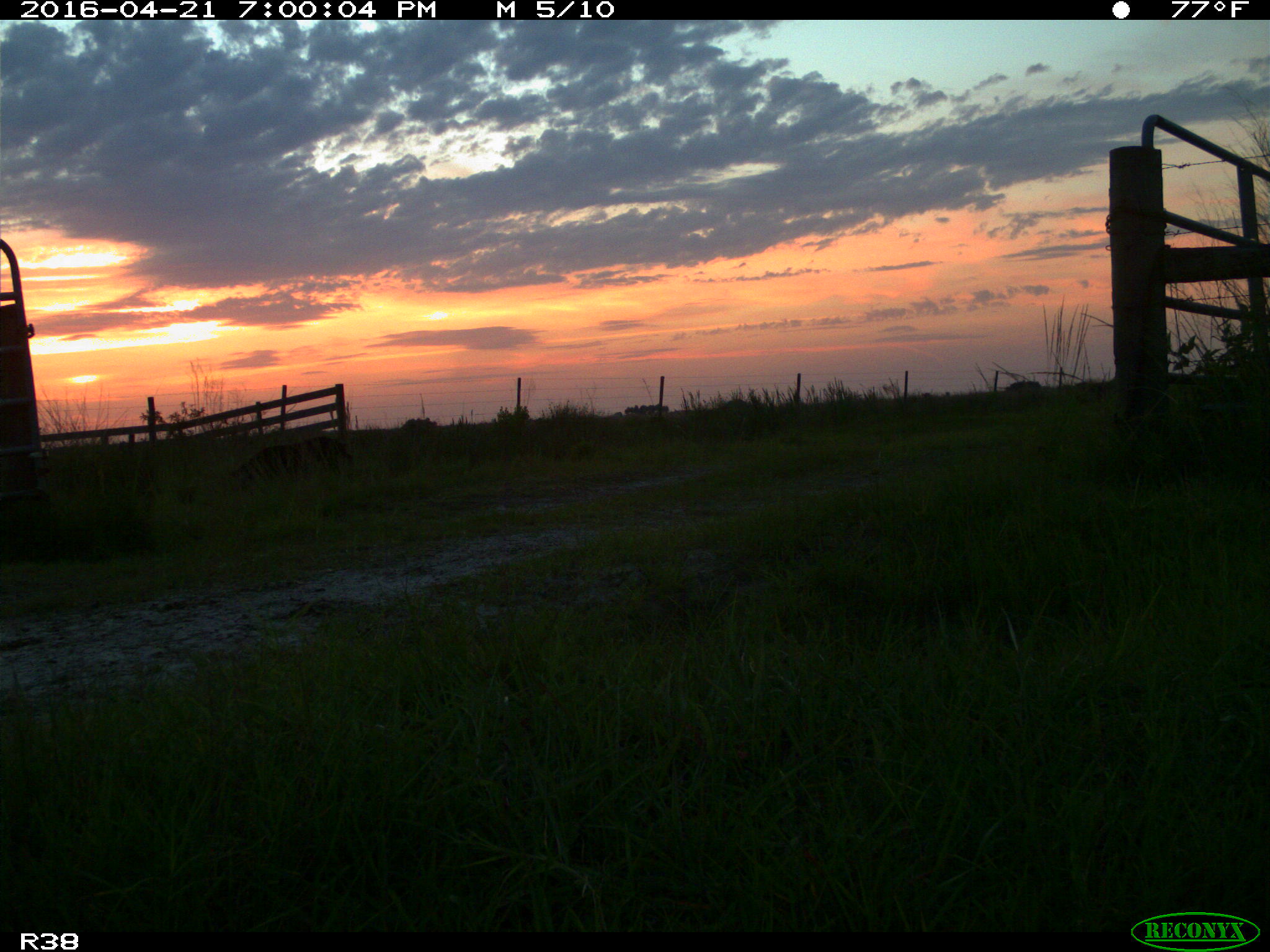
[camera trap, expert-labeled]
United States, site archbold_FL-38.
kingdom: Animalia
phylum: Chordata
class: Mammalia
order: Artiodactyla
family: Suidae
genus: Sus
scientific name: Sus scrofa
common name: wild boar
Sus scrofa (wild boar).